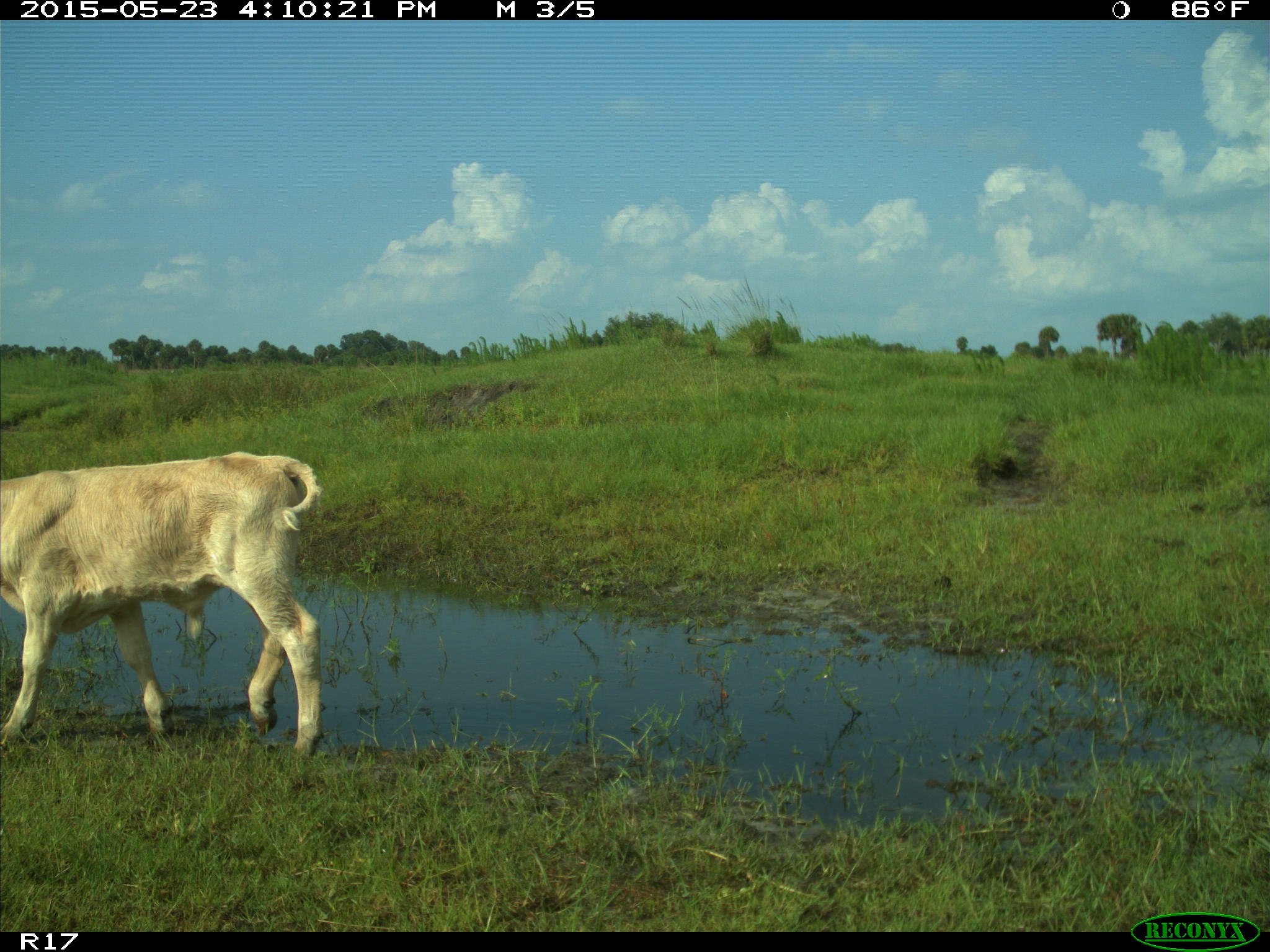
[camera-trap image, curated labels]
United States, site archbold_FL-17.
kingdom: Animalia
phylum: Chordata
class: Mammalia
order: Artiodactyla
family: Bovidae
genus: Bos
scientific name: Bos taurus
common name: domestic cow